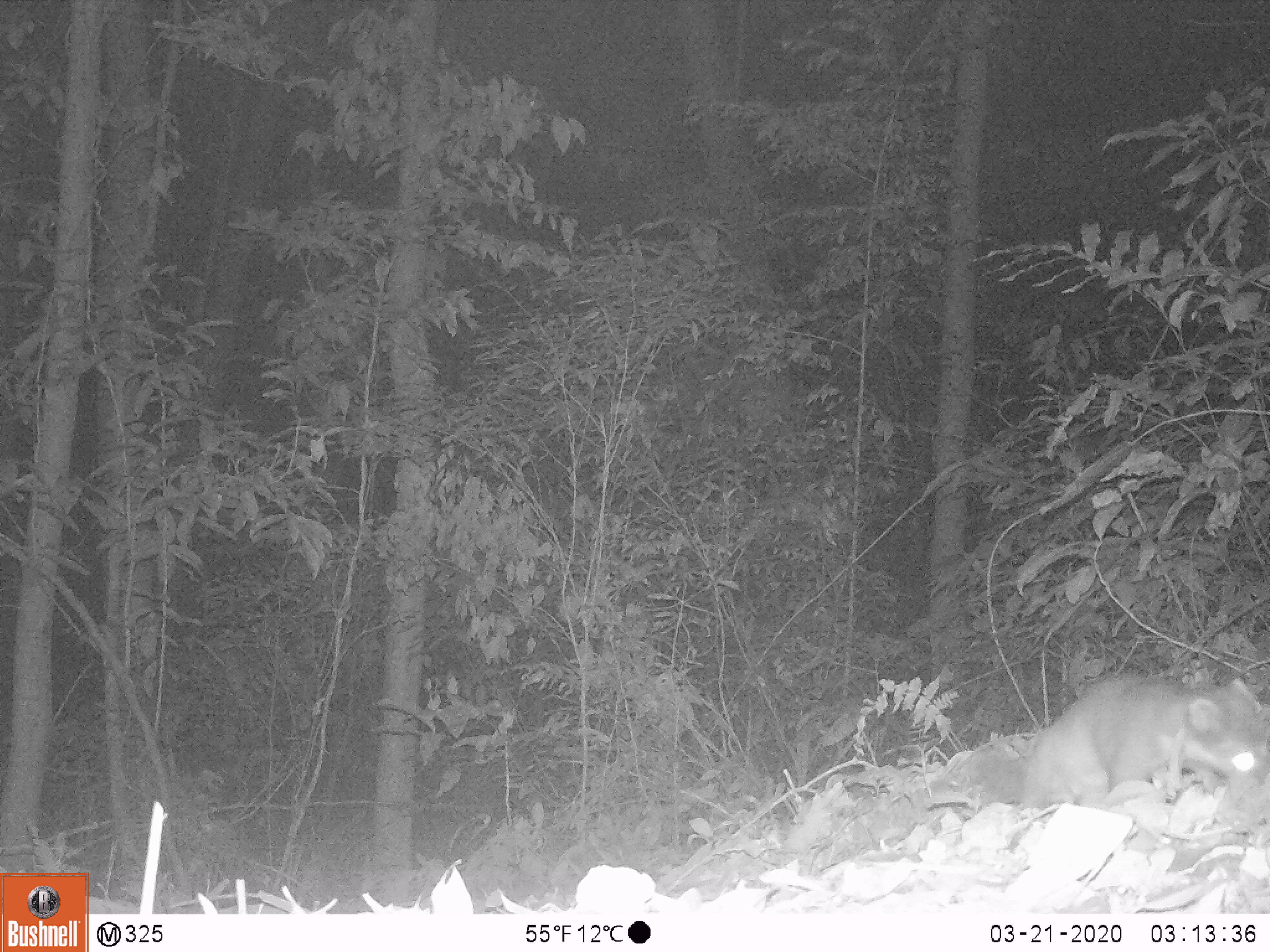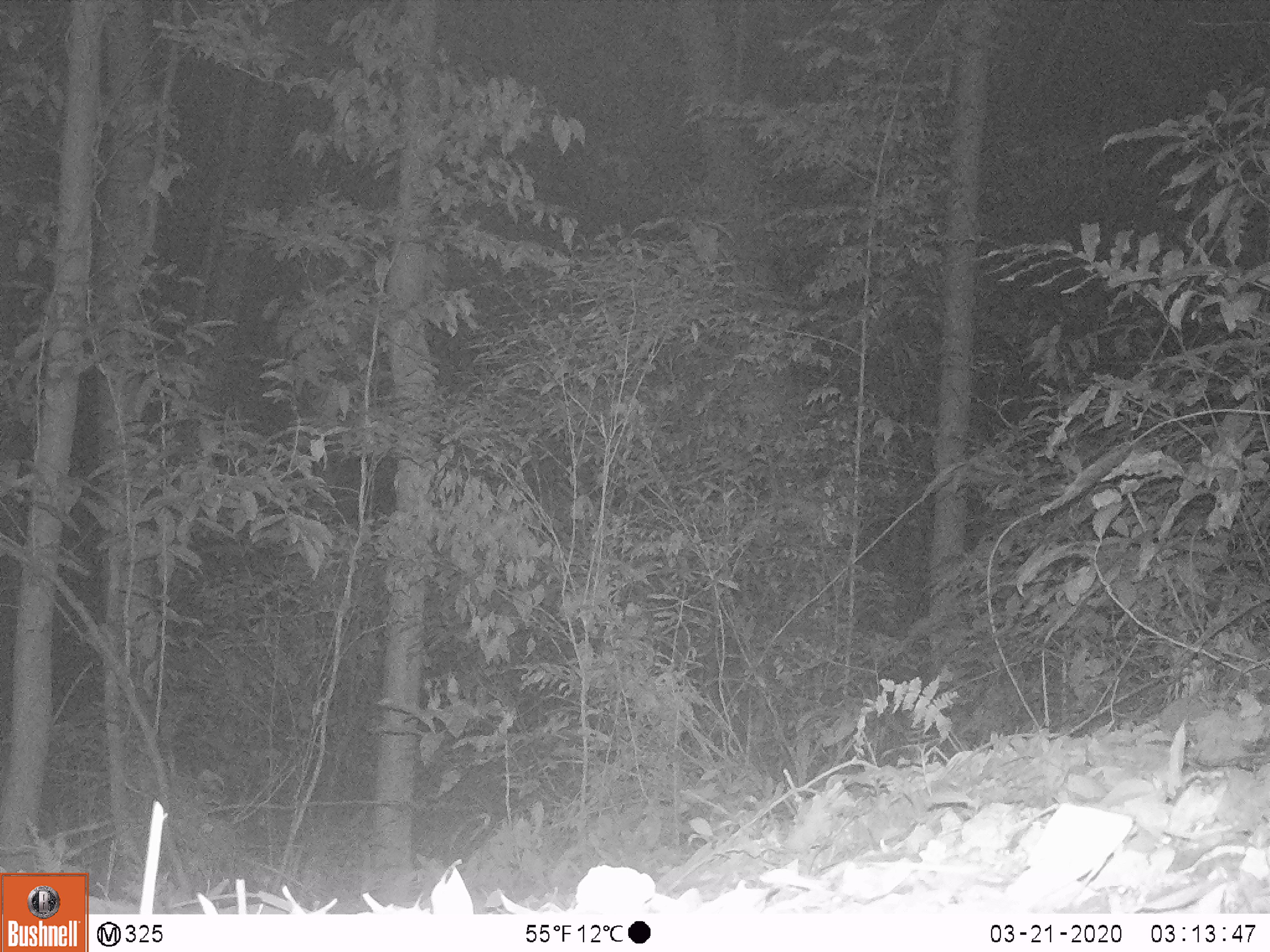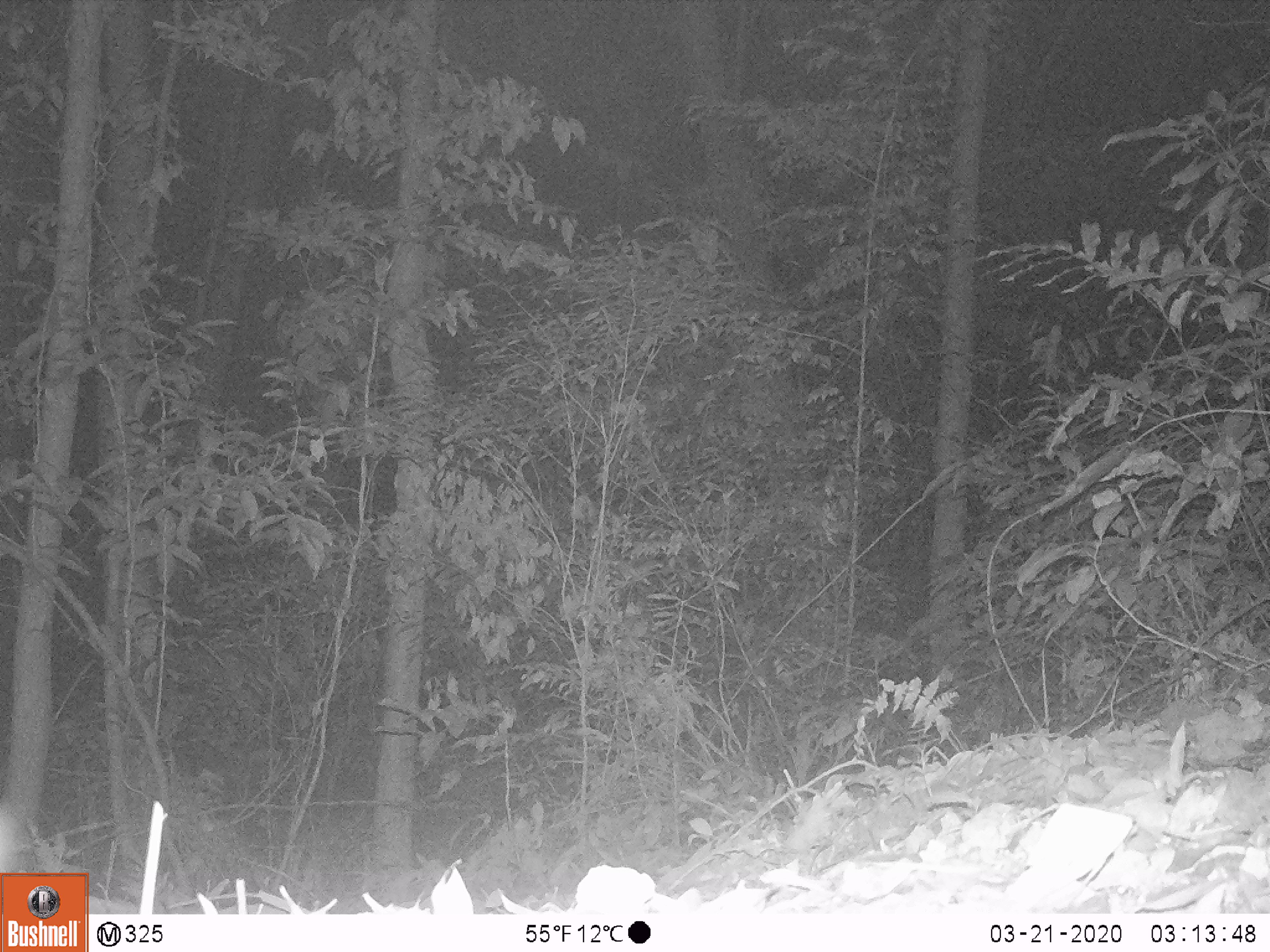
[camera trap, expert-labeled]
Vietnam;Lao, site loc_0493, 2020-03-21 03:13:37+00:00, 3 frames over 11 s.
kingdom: Animalia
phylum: Chordata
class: Mammalia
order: Carnivora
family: Mustelidae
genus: Melogale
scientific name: Melogale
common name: ferret badger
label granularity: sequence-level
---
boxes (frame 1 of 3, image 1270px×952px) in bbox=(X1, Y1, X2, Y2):
ferret badger: bbox=(1021, 674, 1269, 822); bbox=(920, 731, 1040, 819)